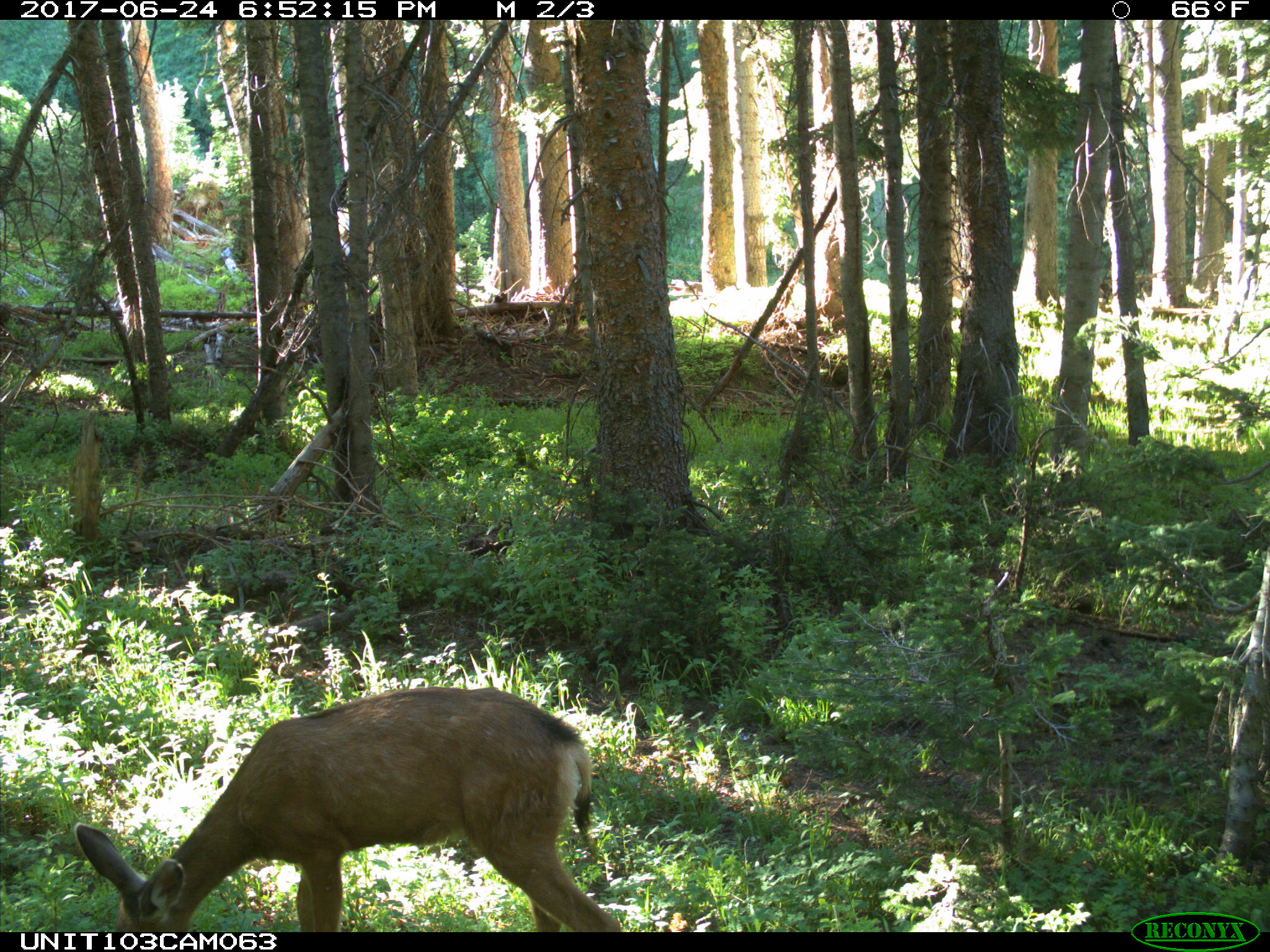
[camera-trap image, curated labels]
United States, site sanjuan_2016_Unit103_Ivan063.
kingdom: Animalia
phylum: Chordata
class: Mammalia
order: Artiodactyla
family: Cervidae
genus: Odocoileus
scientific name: Odocoileus hemionus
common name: mule deer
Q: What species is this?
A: Odocoileus hemionus (mule deer).